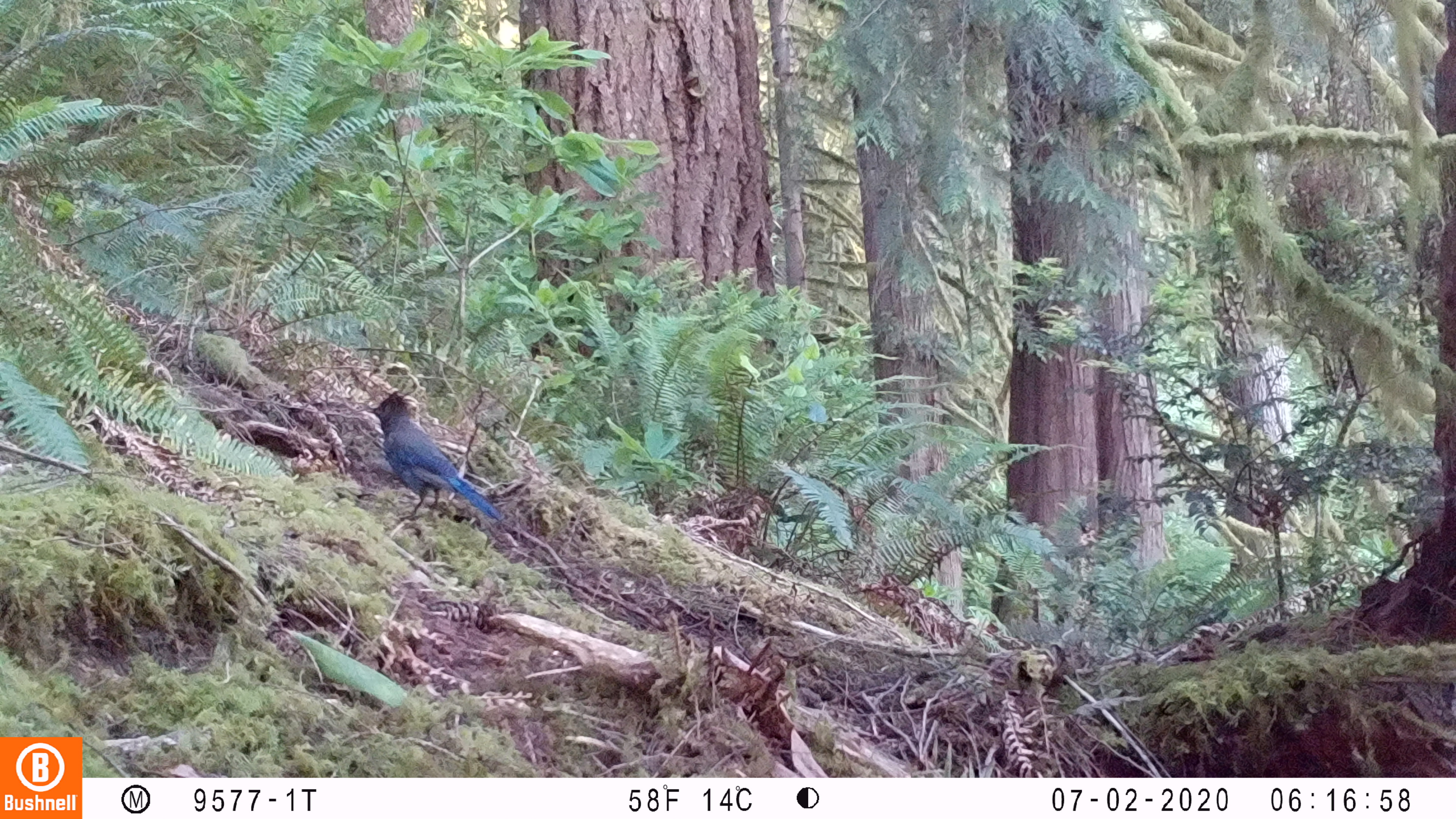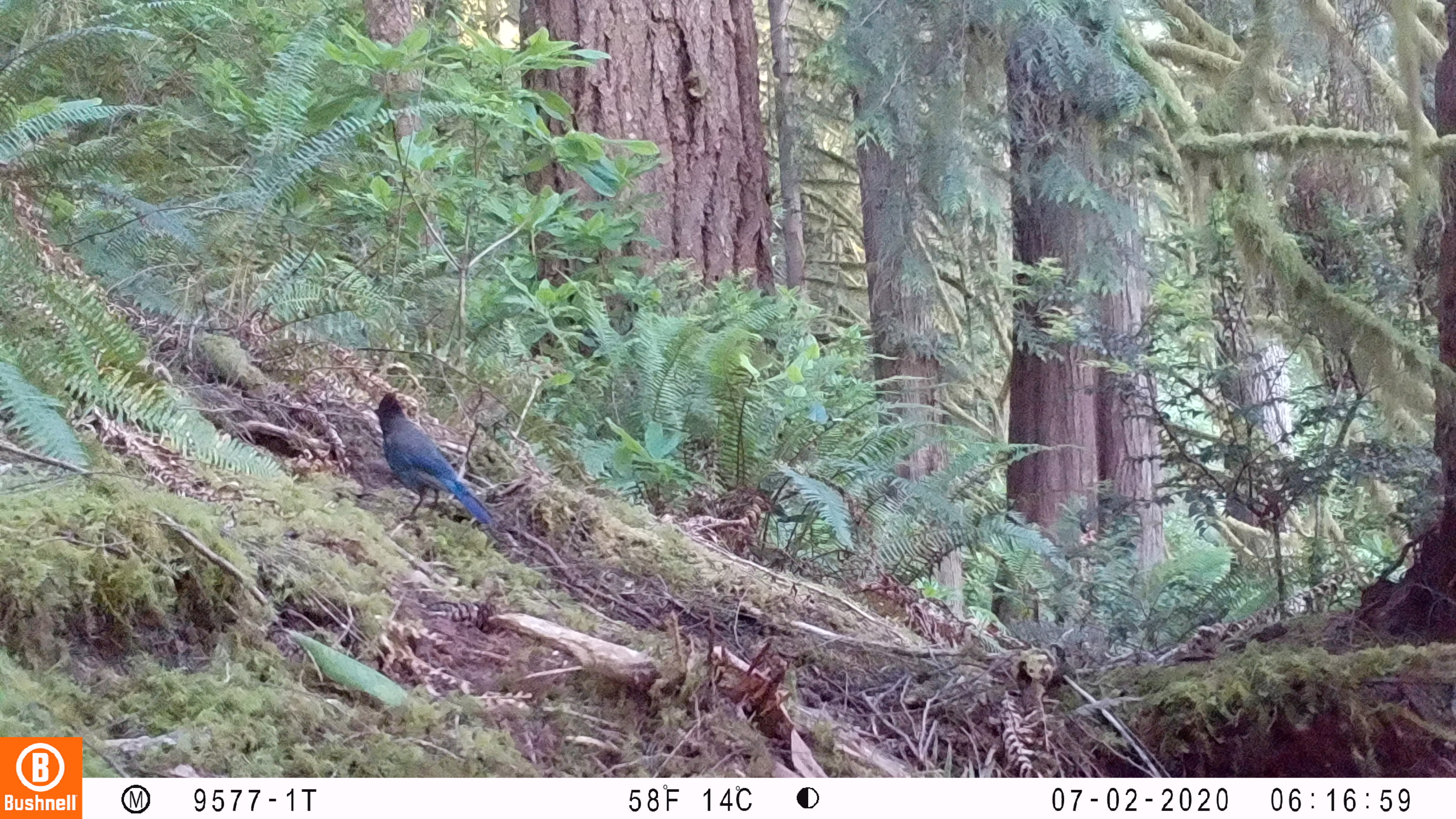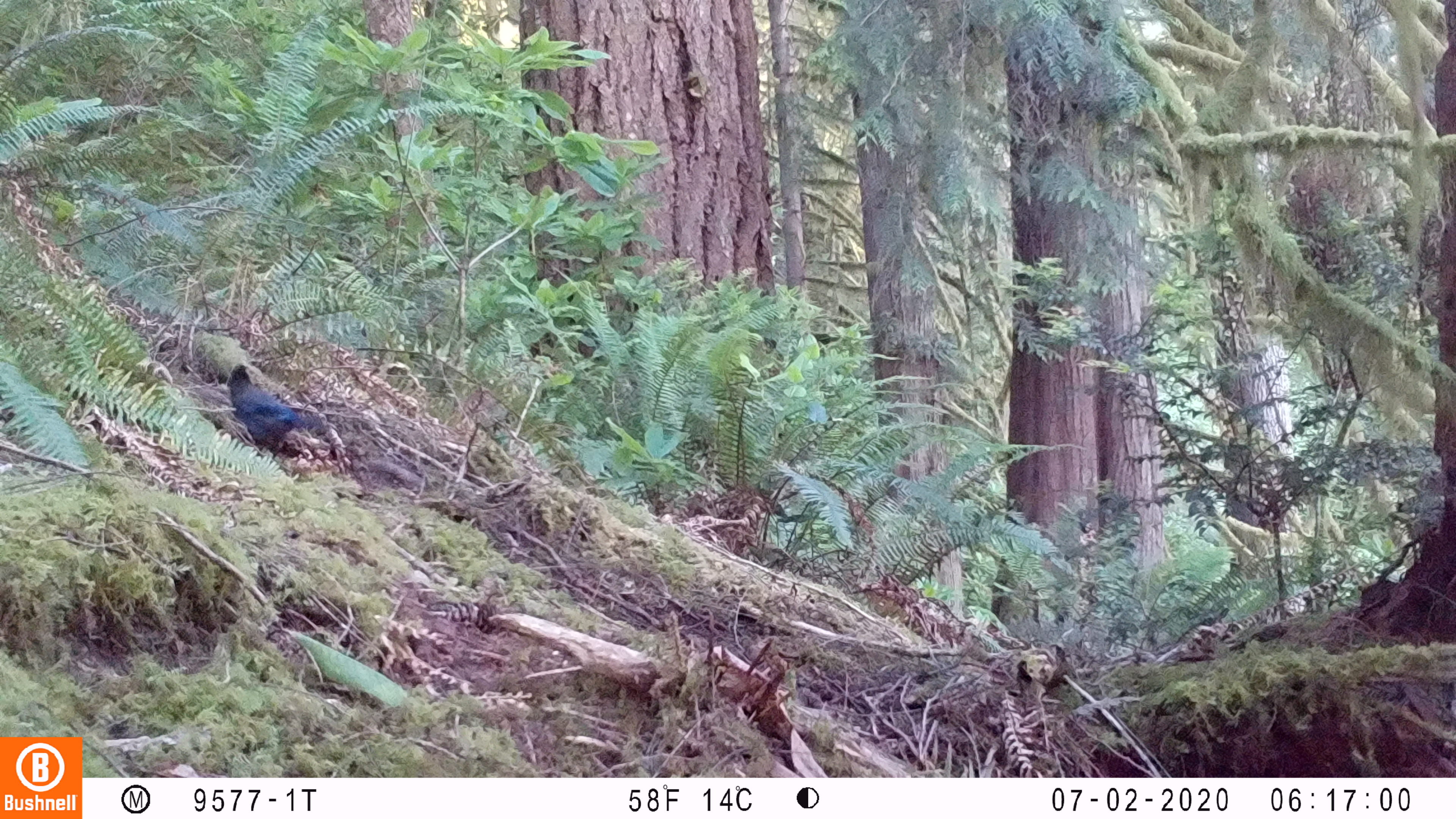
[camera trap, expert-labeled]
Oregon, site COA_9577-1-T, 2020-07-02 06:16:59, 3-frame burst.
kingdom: Animalia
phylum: Chordata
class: Aves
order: Passeriformes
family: Corvidae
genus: Cyanocitta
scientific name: Cyanocitta stelleri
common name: steller's jay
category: stellers jay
Stellers jay (steller's jay) (Cyanocitta stelleri).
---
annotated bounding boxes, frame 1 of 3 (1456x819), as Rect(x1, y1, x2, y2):
stellers jay: Rect(366, 392, 508, 523)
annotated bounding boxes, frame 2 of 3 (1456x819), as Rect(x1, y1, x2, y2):
stellers jay: Rect(373, 388, 493, 519)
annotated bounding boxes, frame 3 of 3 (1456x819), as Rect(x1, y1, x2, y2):
stellers jay: Rect(223, 362, 316, 462)